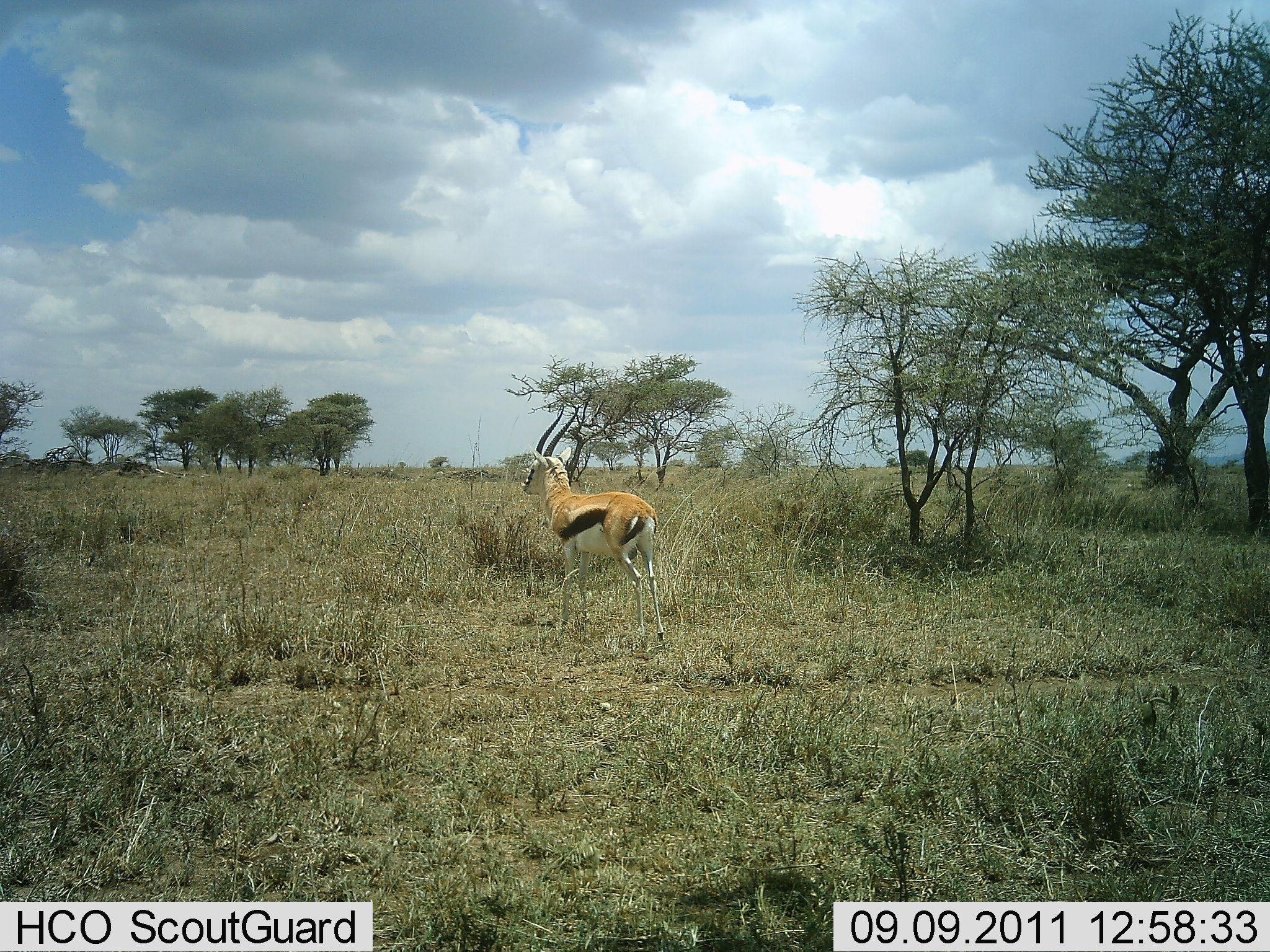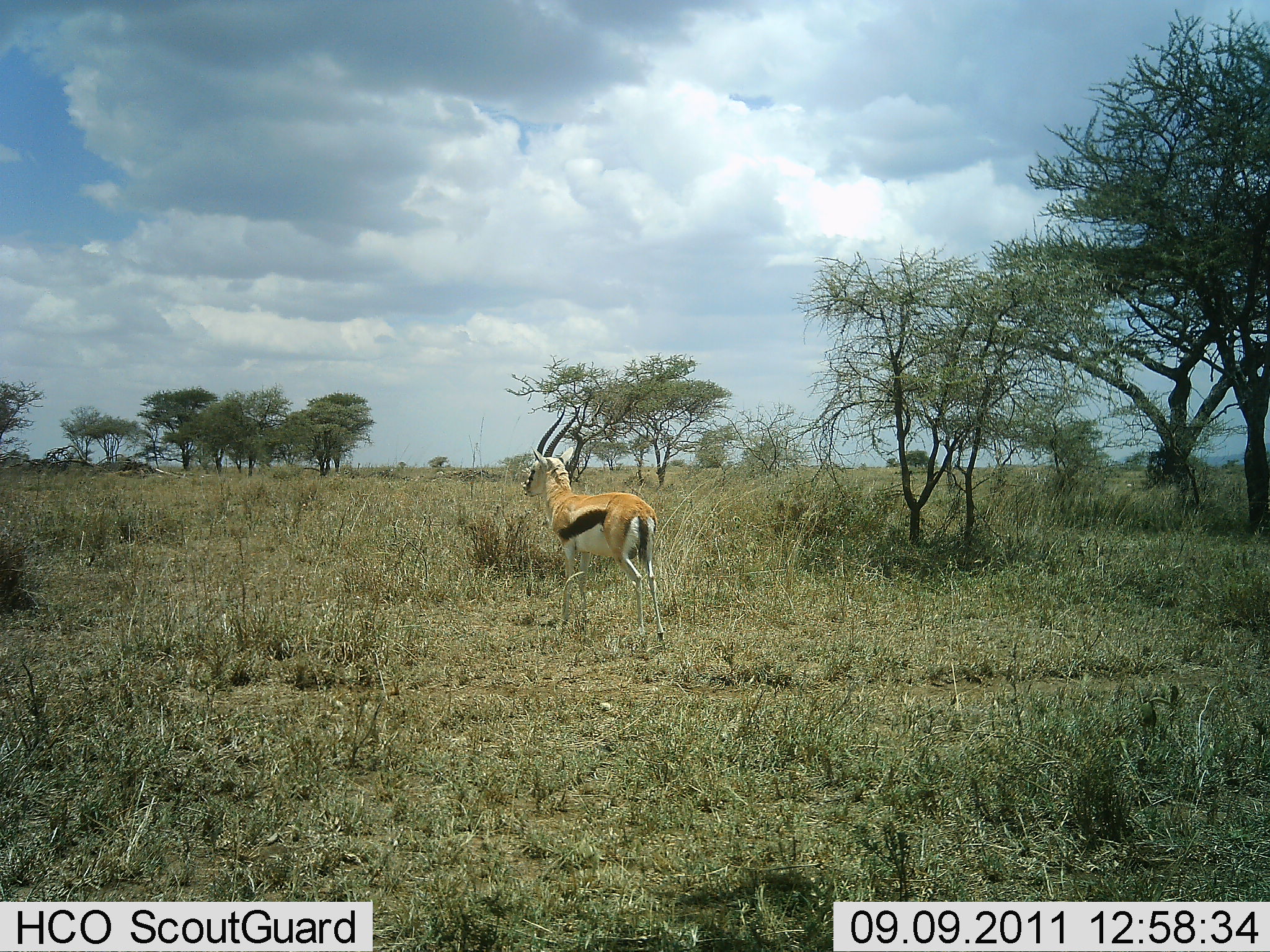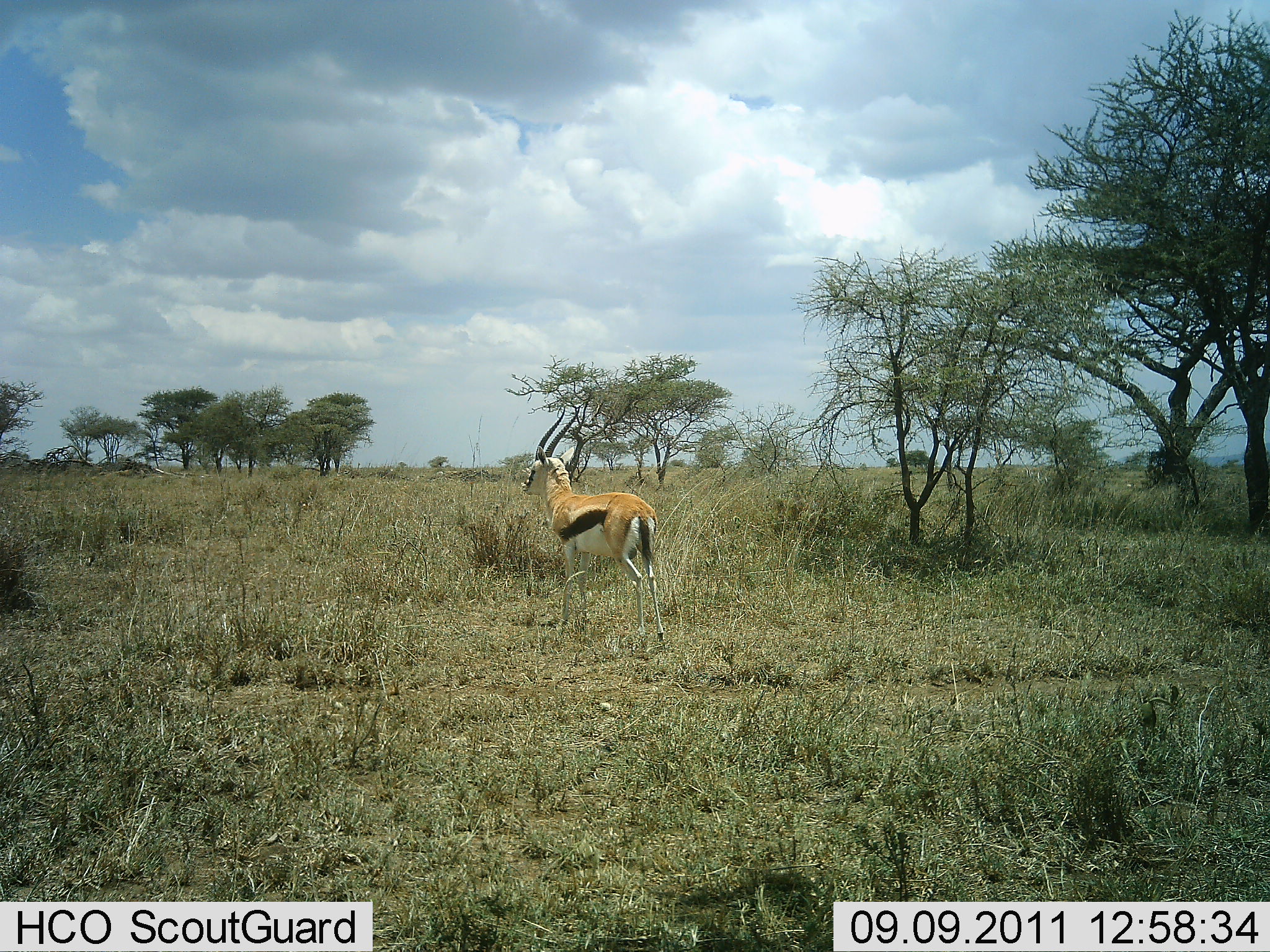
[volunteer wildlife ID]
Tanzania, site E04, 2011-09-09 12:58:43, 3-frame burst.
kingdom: Animalia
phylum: Chordata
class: Mammalia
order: Artiodactyla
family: Bovidae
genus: Eudorcas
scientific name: Eudorcas thomsonii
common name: thomson's gazelle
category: gazellethomsons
Gazellethomsons (thomson's gazelle) (Eudorcas thomsonii), count 1. Behavior (volunteer vote fractions): standing 100%, resting 0%, moving 0%, interacting 0%. Young present (vote fraction): 0%. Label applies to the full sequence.